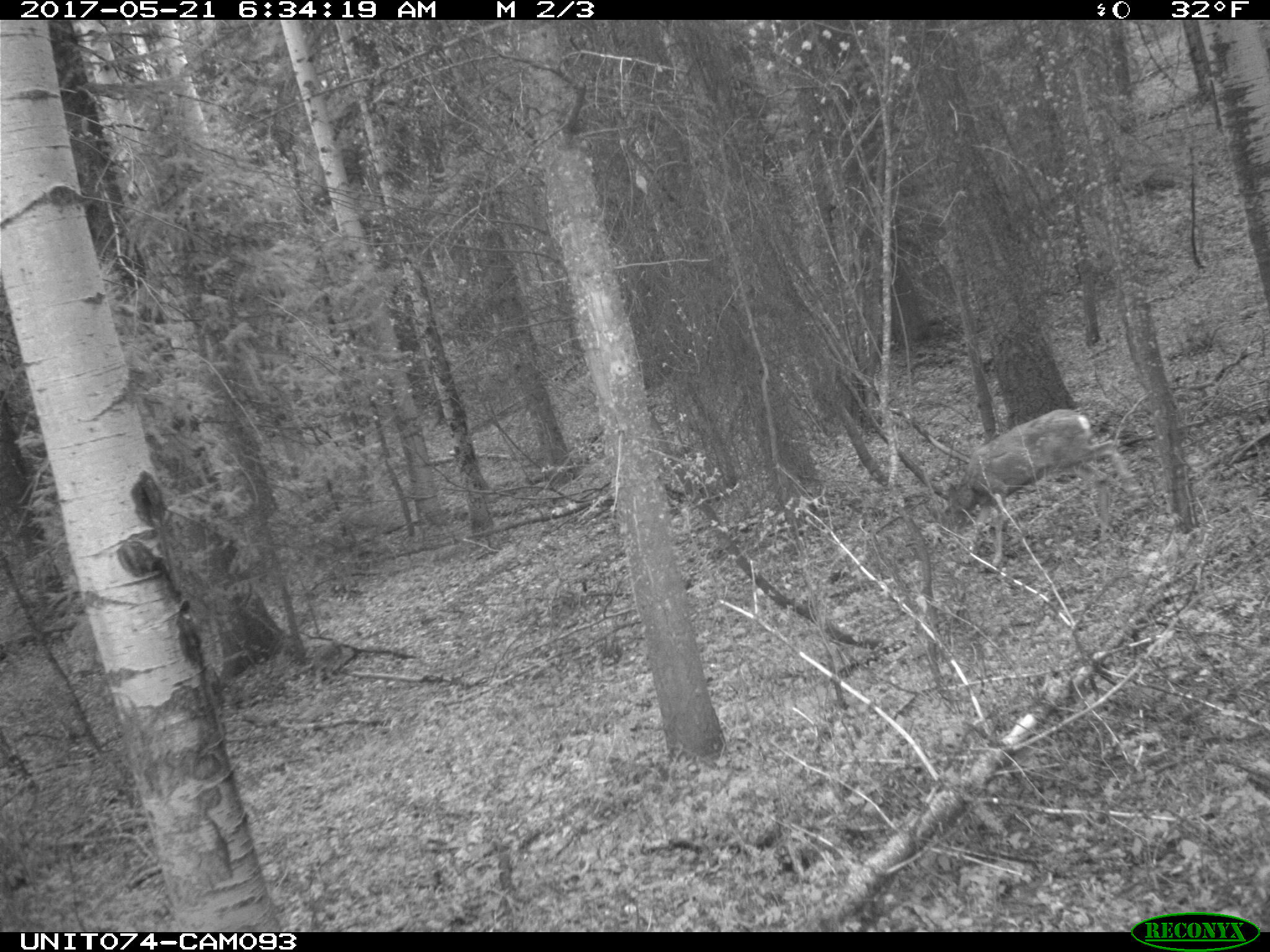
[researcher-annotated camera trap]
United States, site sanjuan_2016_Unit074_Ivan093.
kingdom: Animalia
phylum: Chordata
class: Mammalia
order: Artiodactyla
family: Cervidae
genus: Odocoileus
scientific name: Odocoileus hemionus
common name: mule deer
Odocoileus hemionus (mule deer).